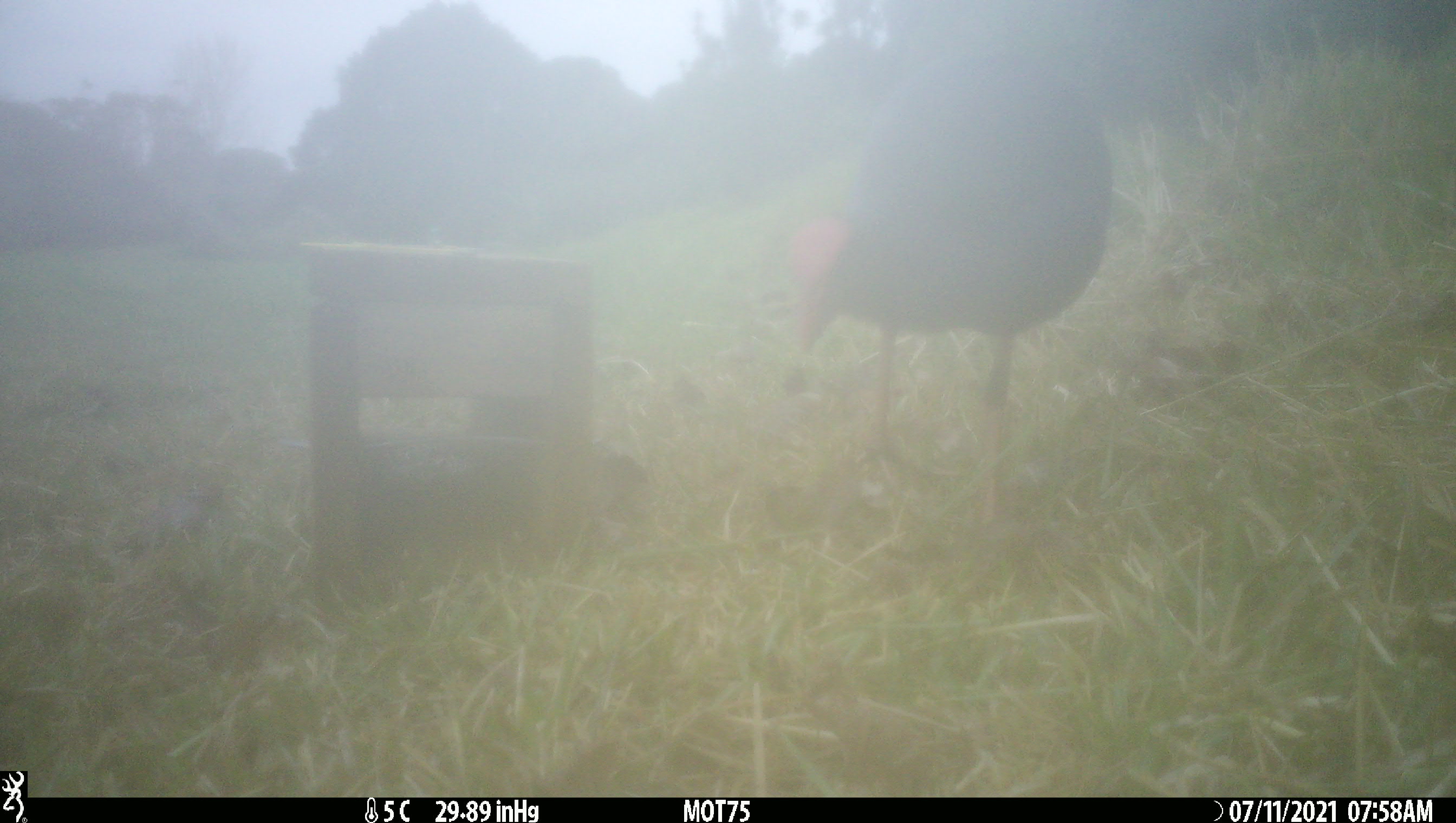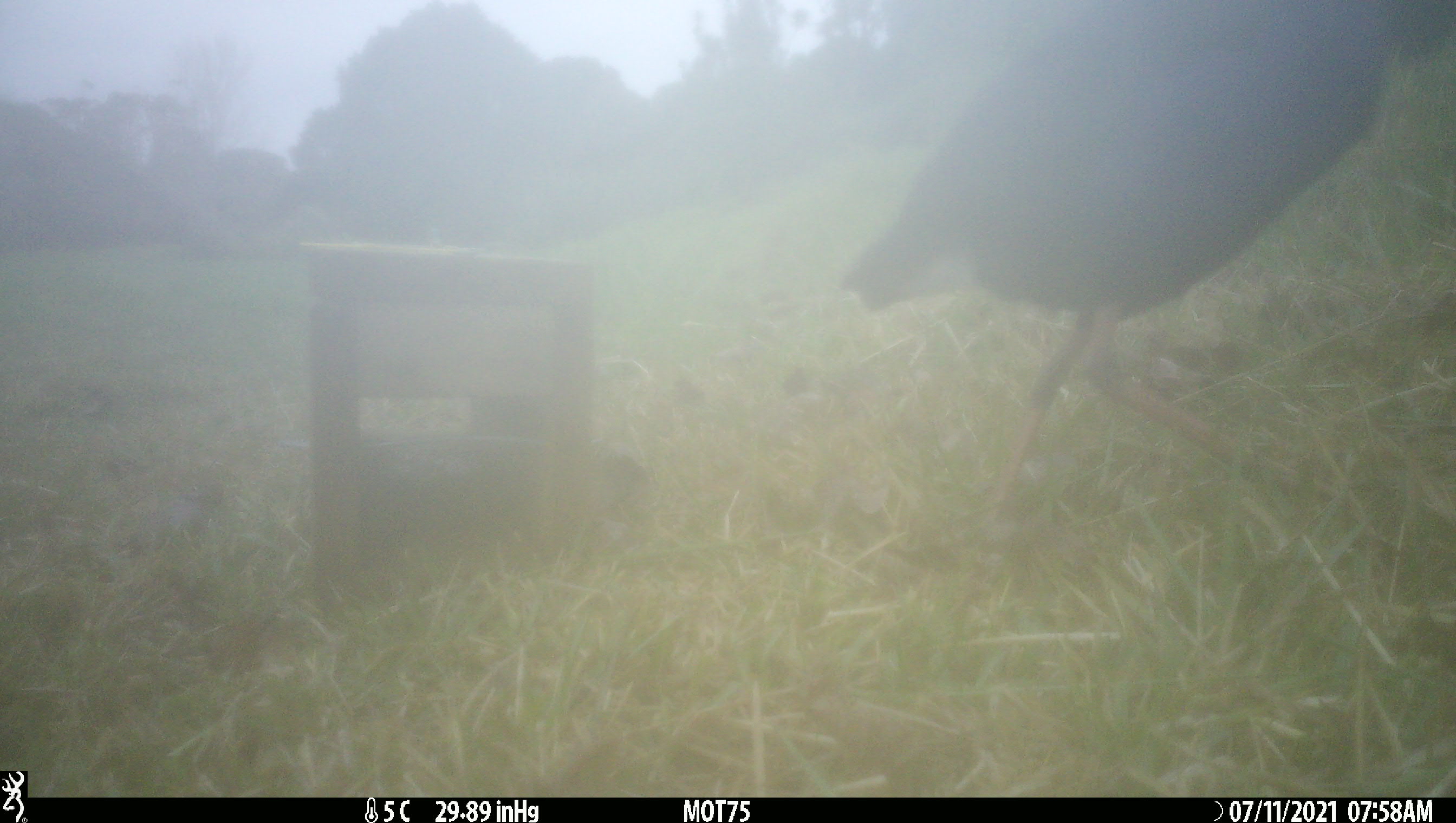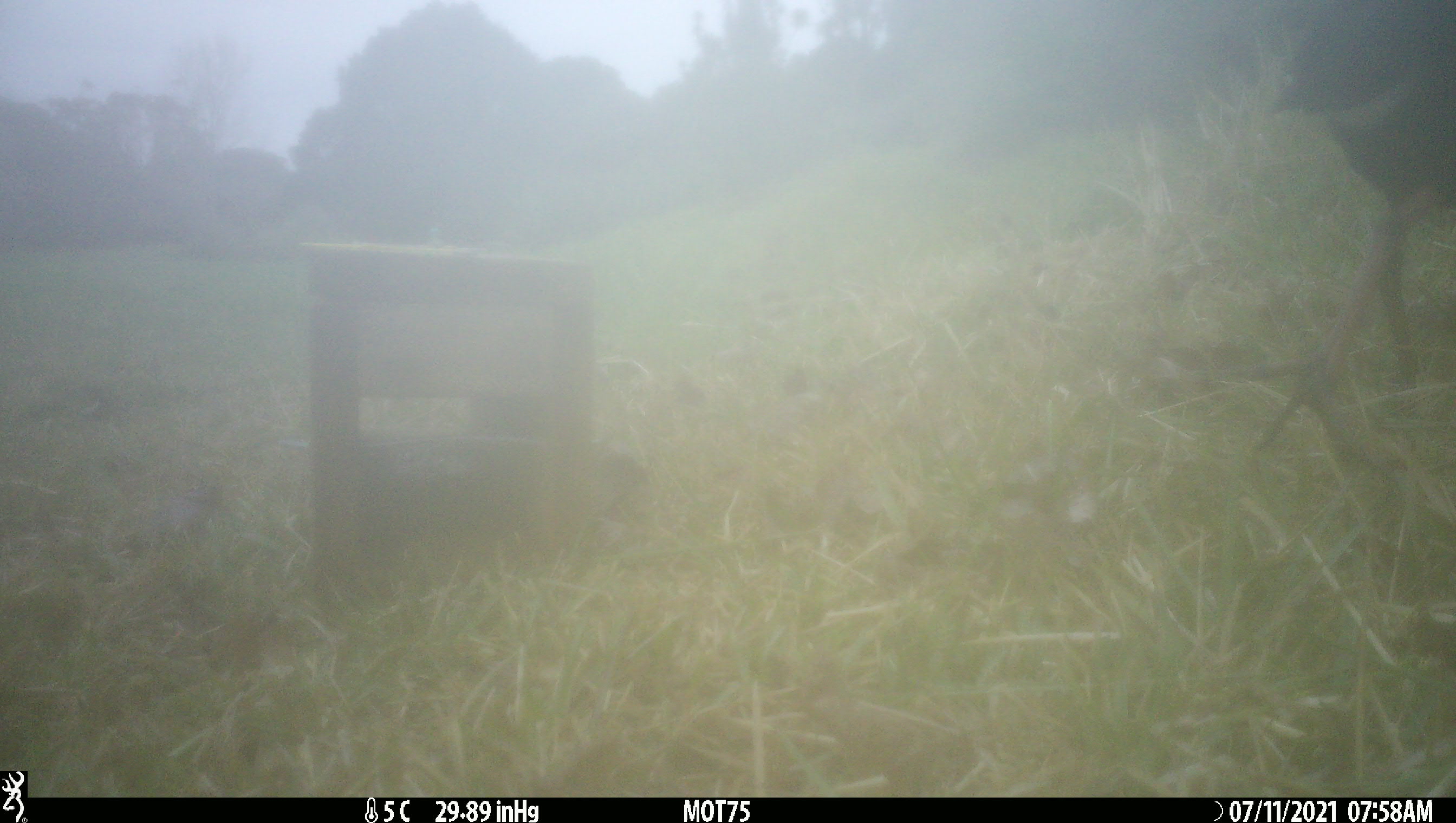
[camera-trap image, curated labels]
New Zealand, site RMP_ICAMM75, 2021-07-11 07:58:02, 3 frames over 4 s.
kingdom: Animalia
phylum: Chordata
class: Aves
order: Gruiformes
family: Rallidae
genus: Porphyrio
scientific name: Porphyrio melanotus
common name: australasian swamphen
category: pukeko